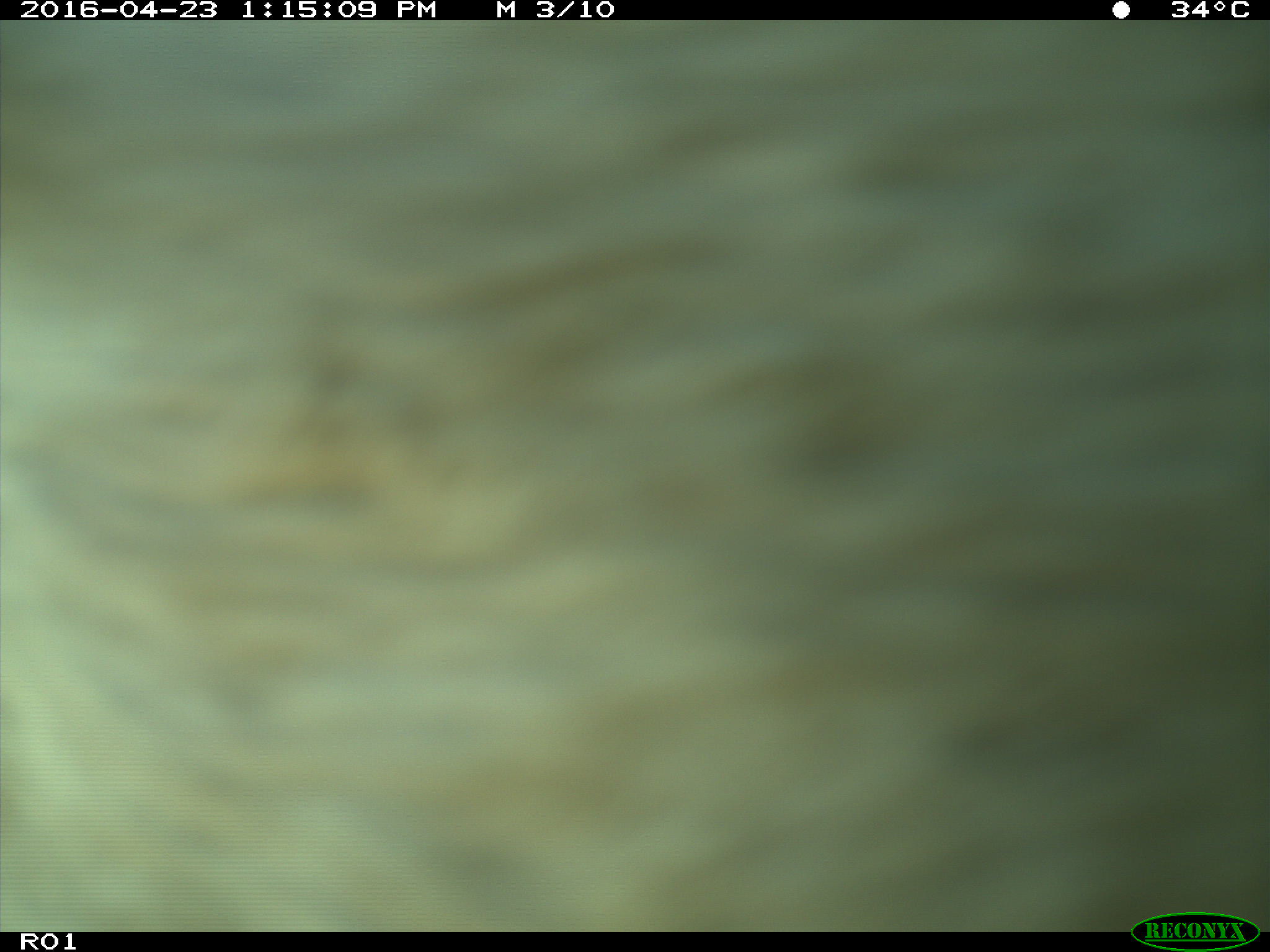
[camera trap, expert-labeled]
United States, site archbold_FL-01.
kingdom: Animalia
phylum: Chordata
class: Mammalia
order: Artiodactyla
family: Bovidae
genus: Bos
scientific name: Bos taurus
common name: domestic cow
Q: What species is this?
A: Bos taurus (domestic cow).